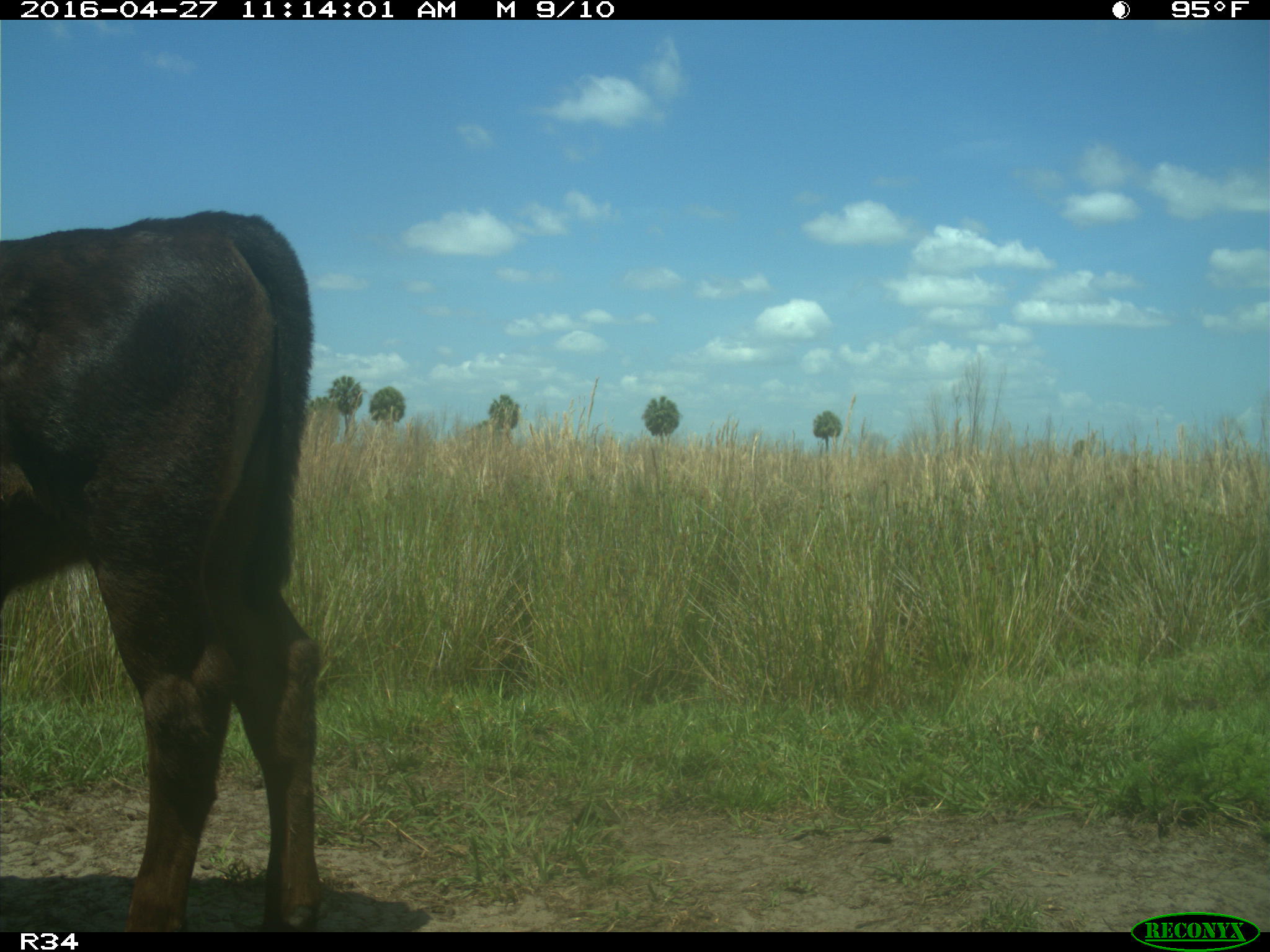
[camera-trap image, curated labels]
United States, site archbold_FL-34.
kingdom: Animalia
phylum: Chordata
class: Mammalia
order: Artiodactyla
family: Bovidae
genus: Bos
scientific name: Bos taurus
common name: domestic cow